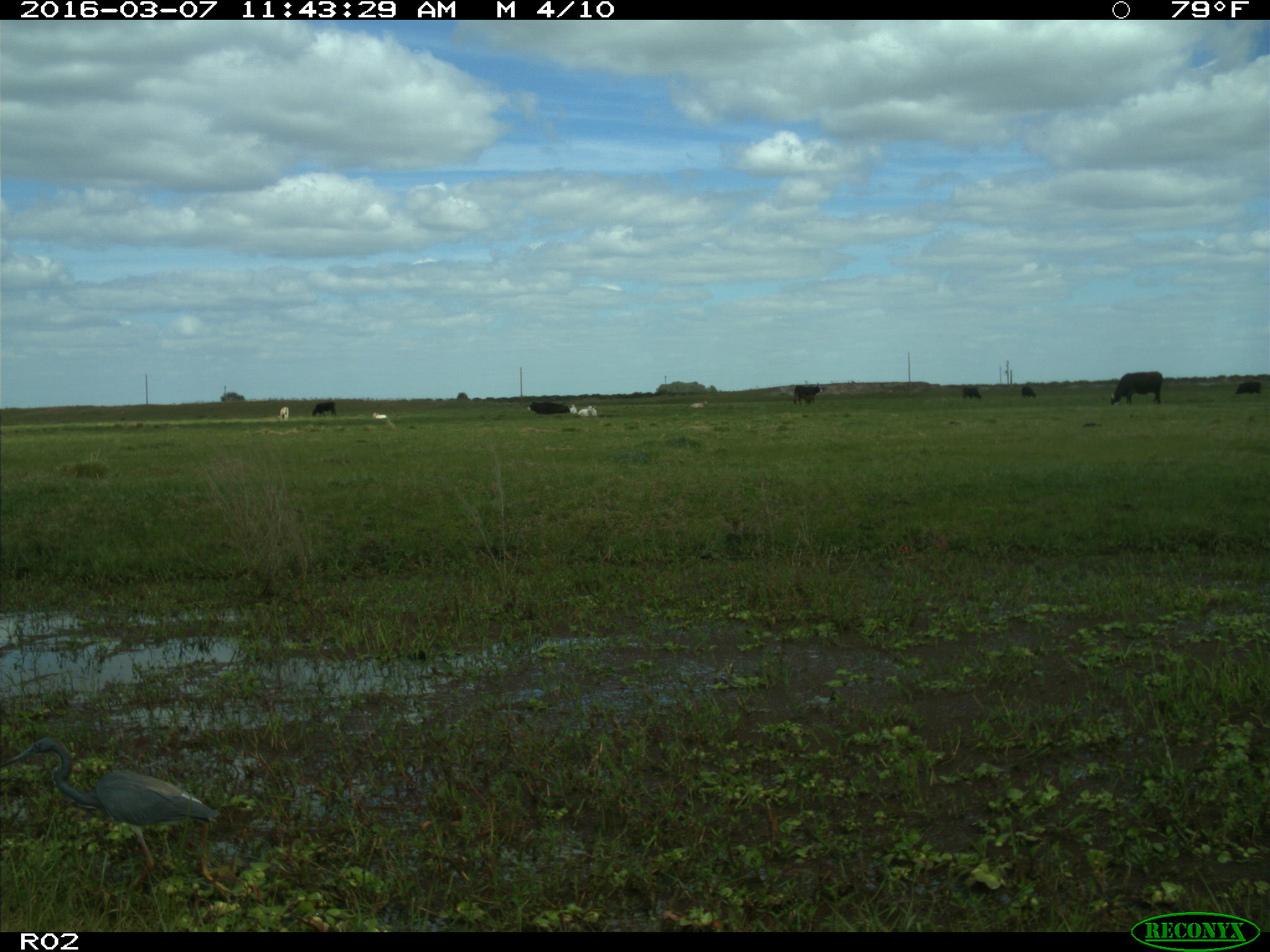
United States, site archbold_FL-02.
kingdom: Animalia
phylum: Chordata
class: Mammalia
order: Artiodactyla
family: Bovidae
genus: Bos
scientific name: Bos taurus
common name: domestic cow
Bos taurus (domestic cow).